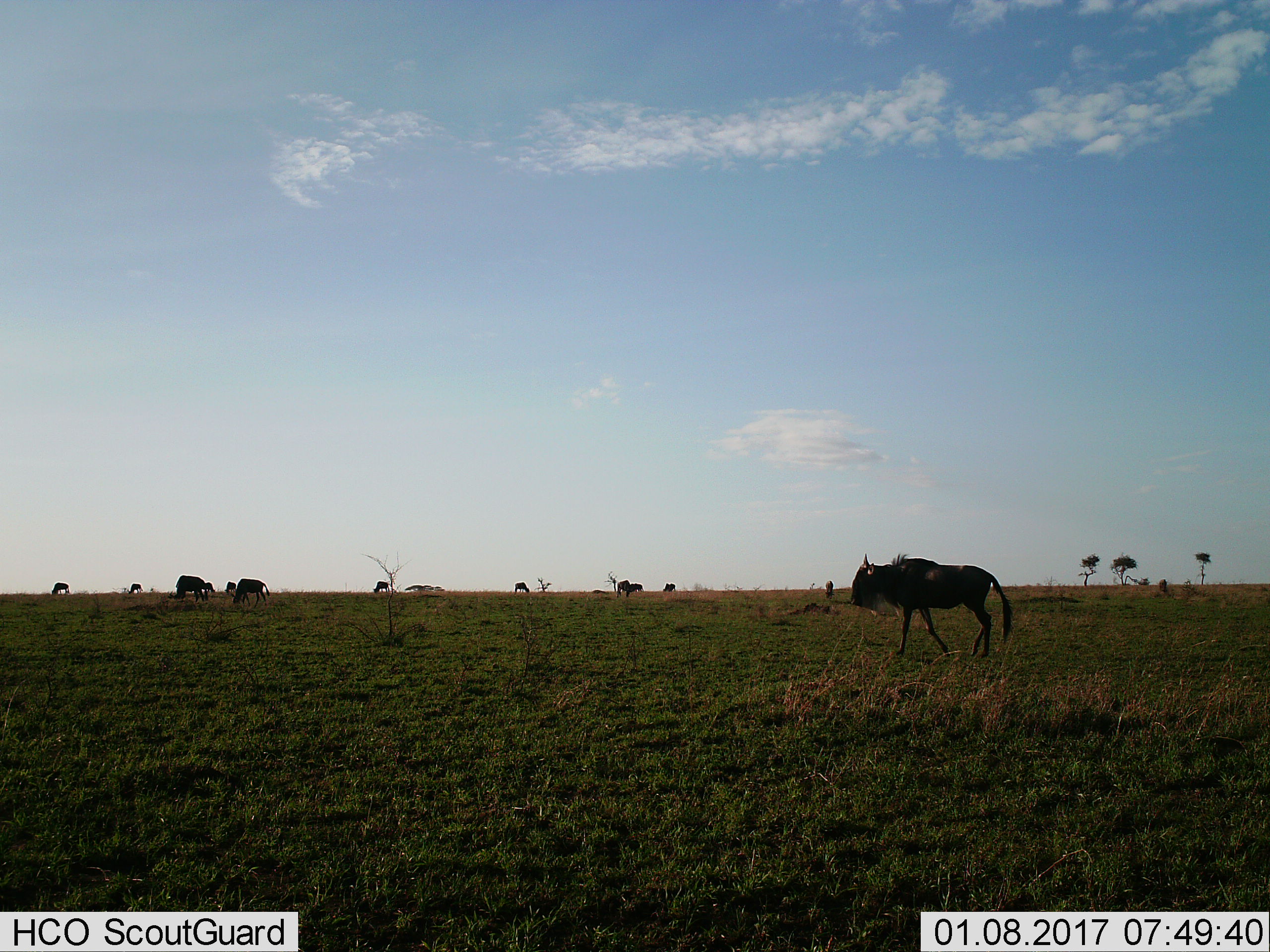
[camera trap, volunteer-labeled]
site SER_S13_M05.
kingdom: Animalia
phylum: Chordata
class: Mammalia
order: Artiodactyla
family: Bovidae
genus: Connochaetes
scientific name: Connochaetes taurinus taurinus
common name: blue wildebeest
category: wildebeestblue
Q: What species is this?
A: Wildebeestblue (blue wildebeest) (Connochaetes taurinus taurinus).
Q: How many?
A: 11-50.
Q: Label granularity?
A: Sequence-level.